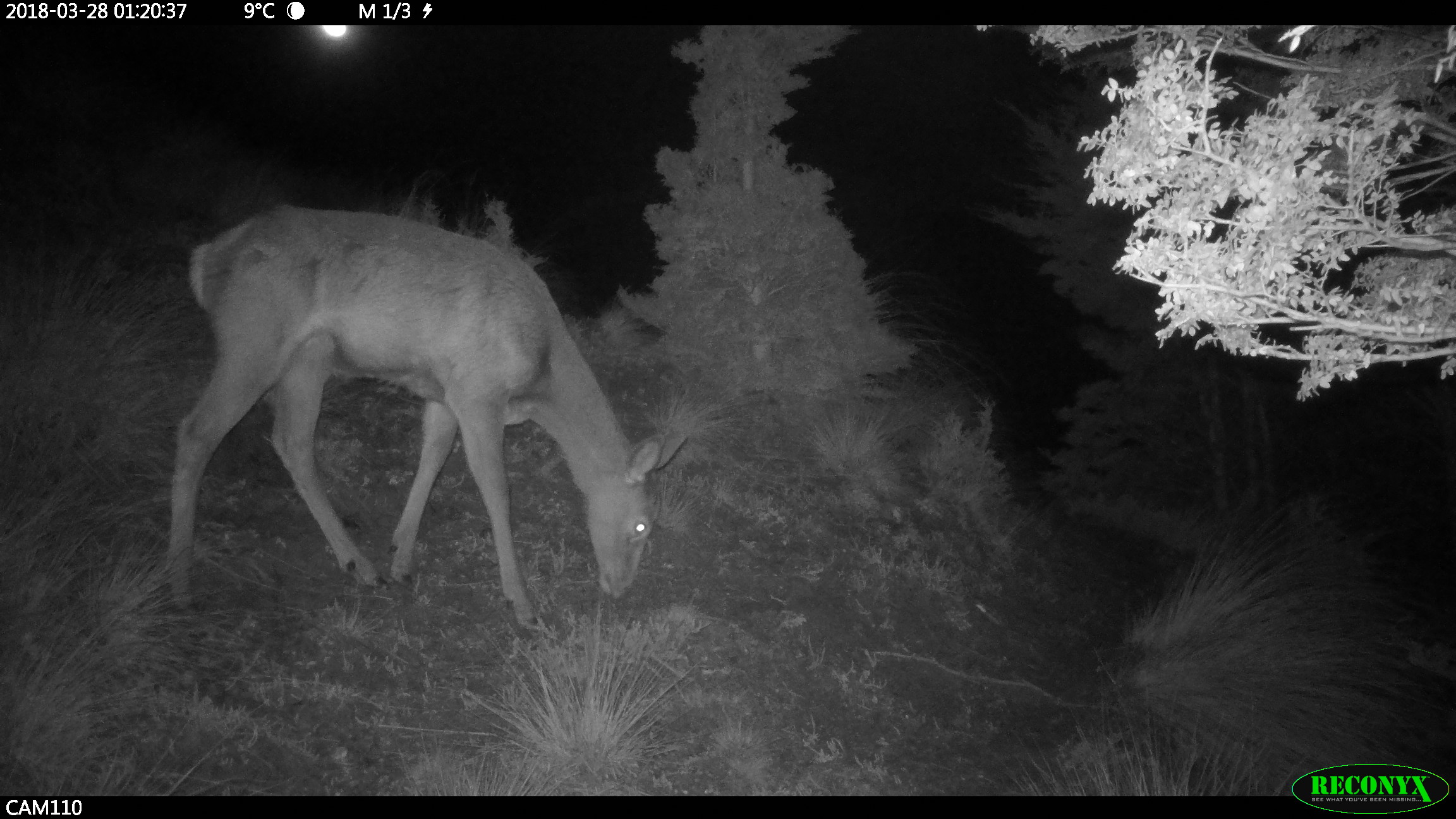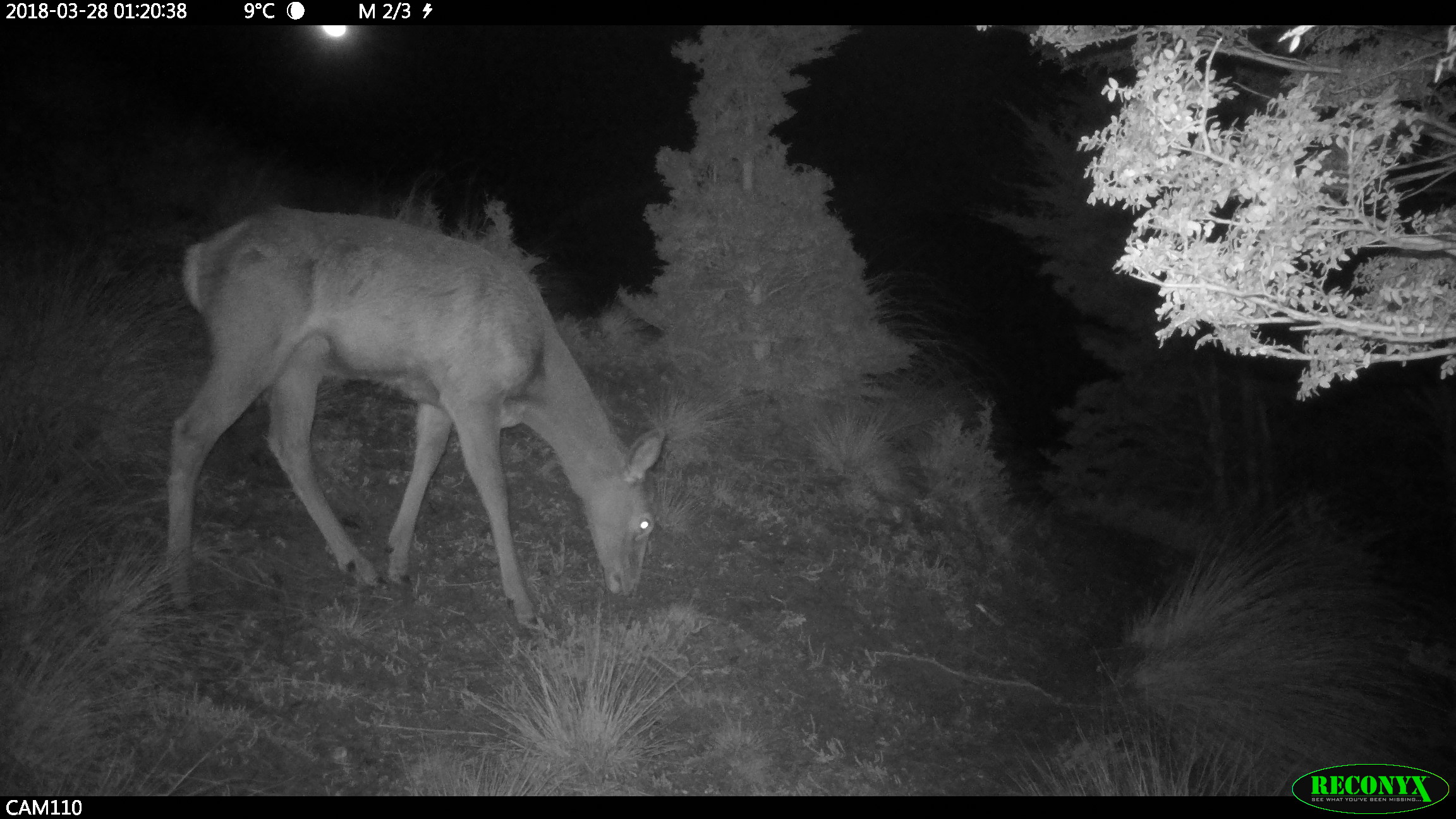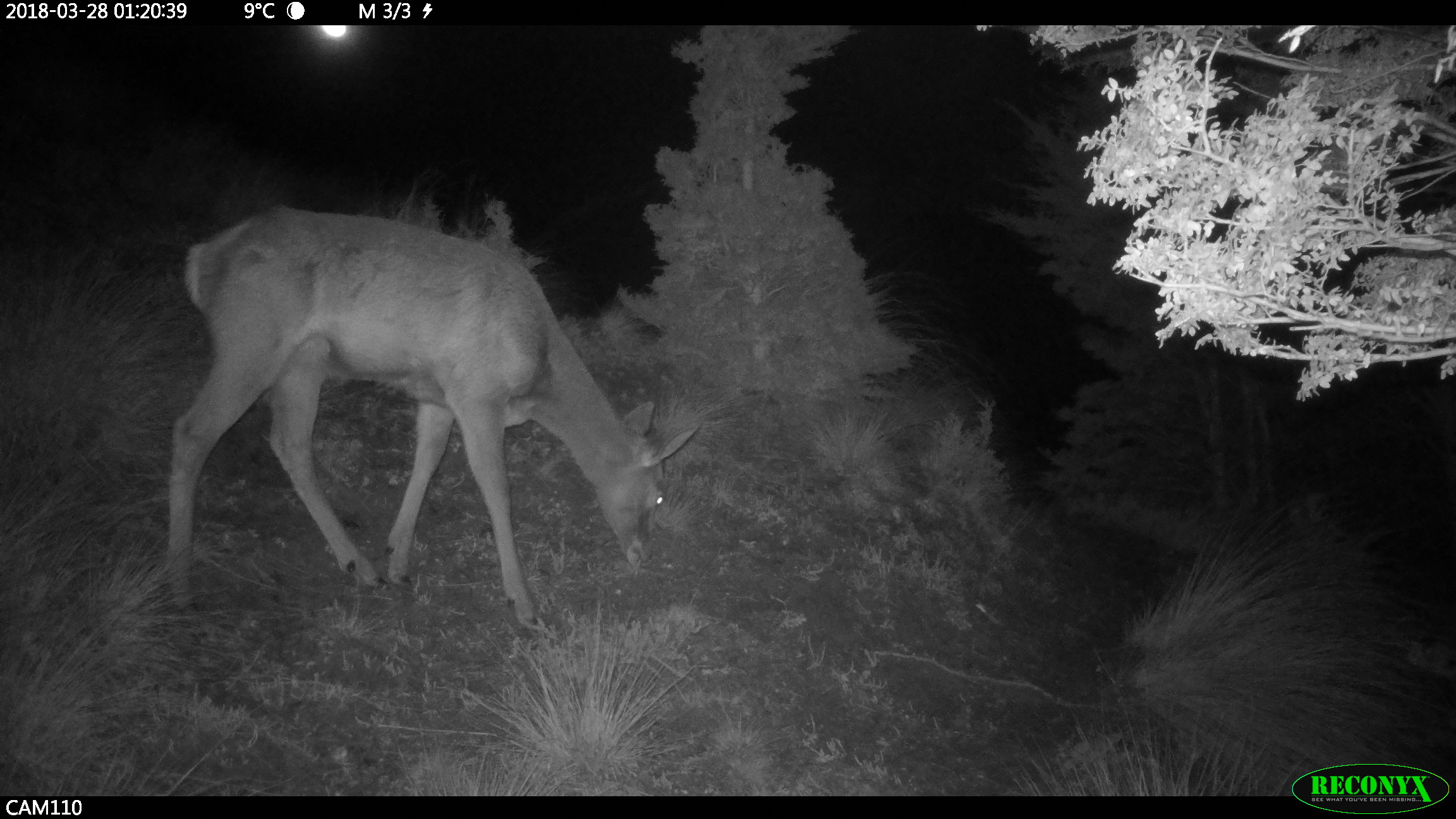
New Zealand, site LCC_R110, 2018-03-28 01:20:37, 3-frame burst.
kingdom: Animalia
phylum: Chordata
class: Mammalia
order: Artiodactyla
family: Cervidae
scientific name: Cervidae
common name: deer